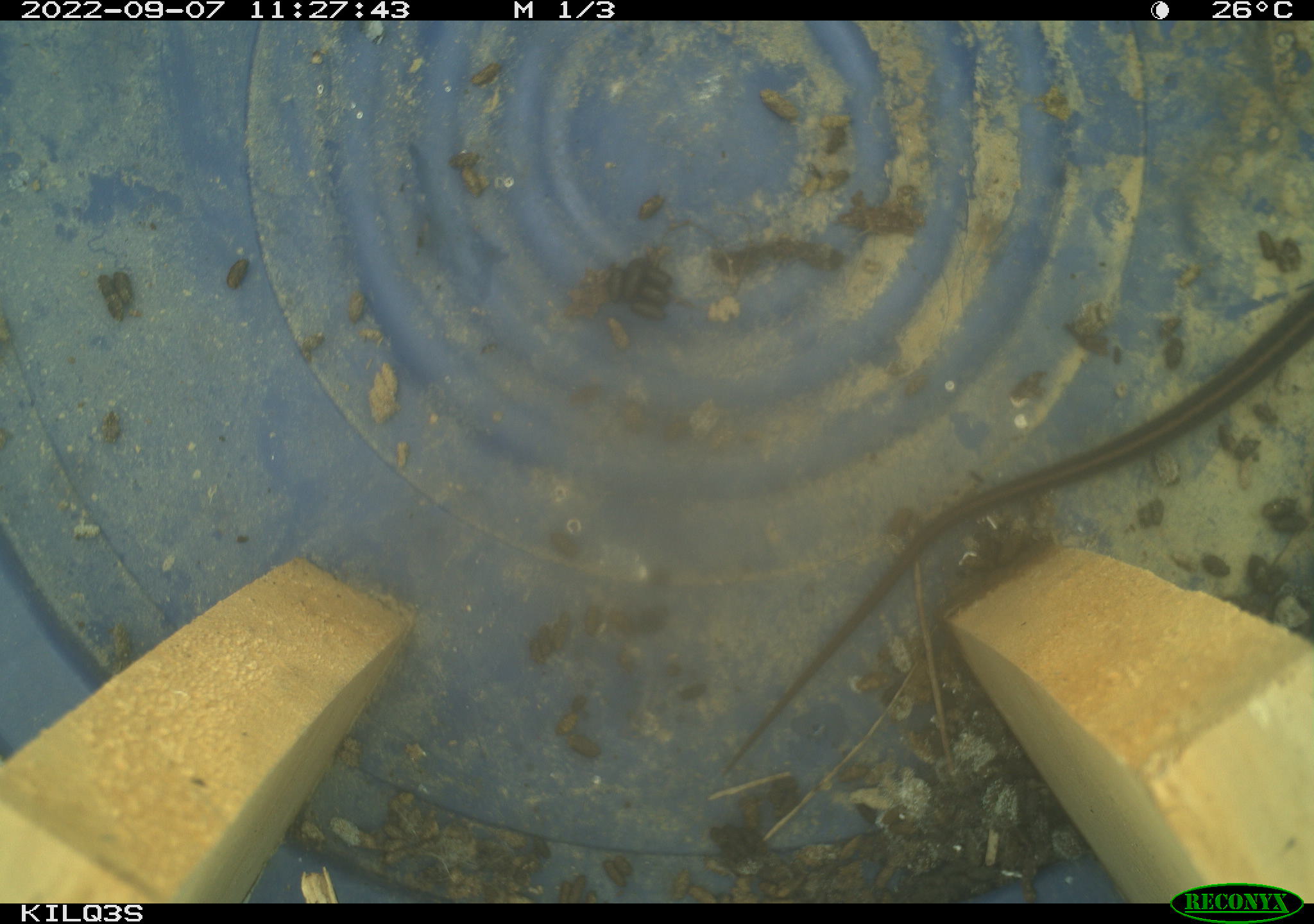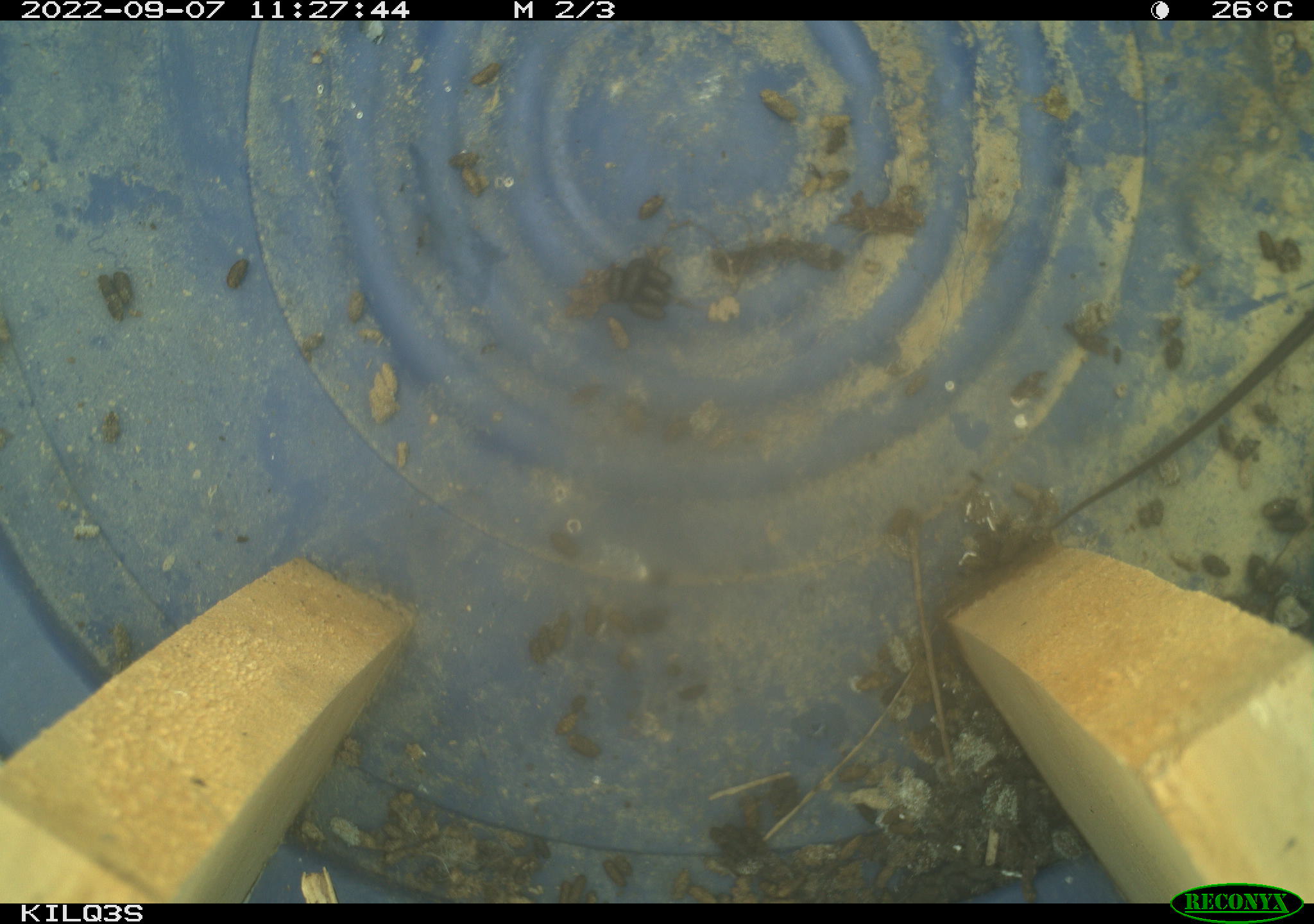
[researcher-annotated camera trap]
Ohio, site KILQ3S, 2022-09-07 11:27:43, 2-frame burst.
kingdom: Animalia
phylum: Chordata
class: Reptilia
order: Squamata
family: Colubridae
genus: Thamnophis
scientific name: Thamnophis sirtalis sirtalis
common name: eastern gartersnake